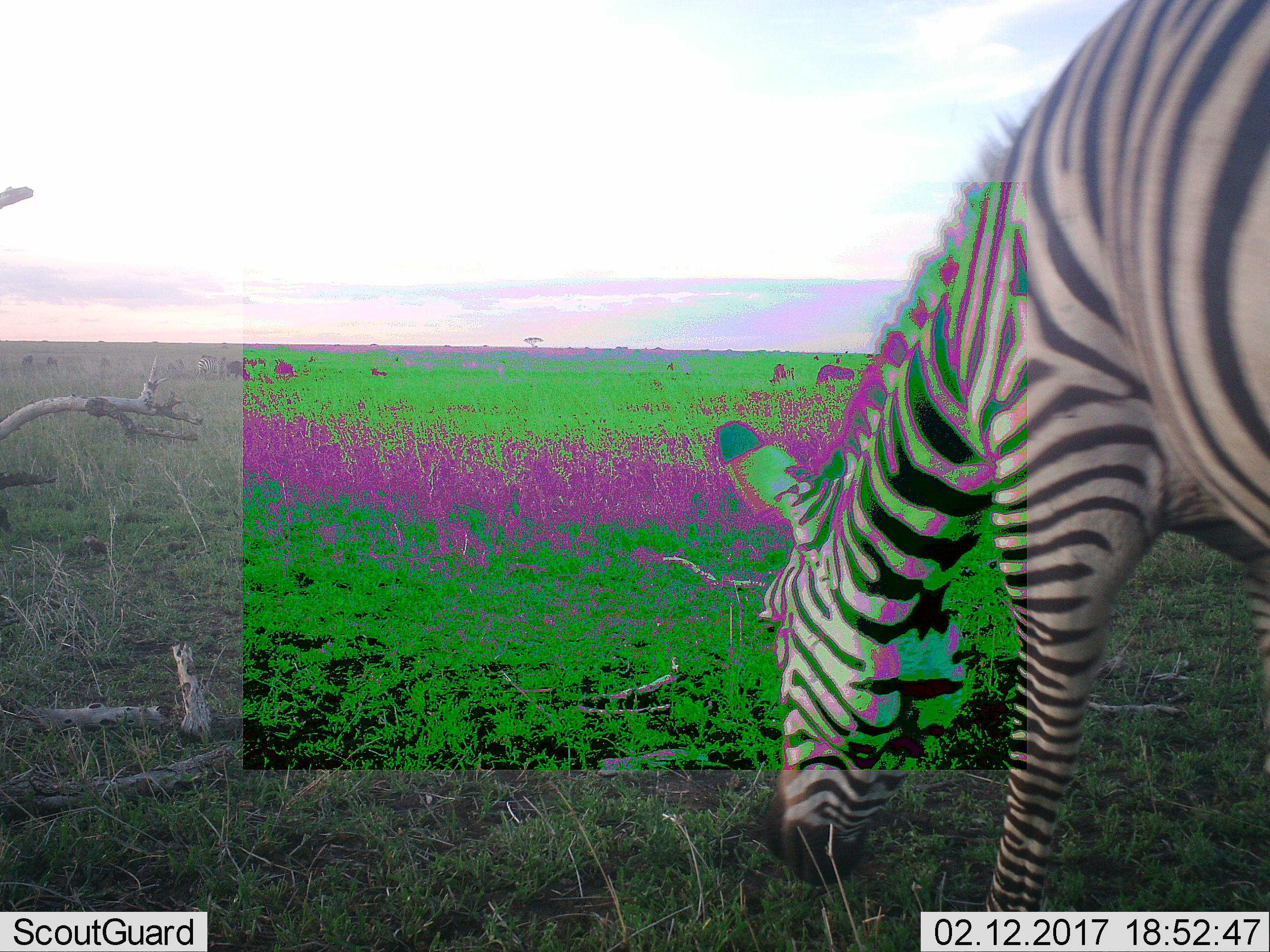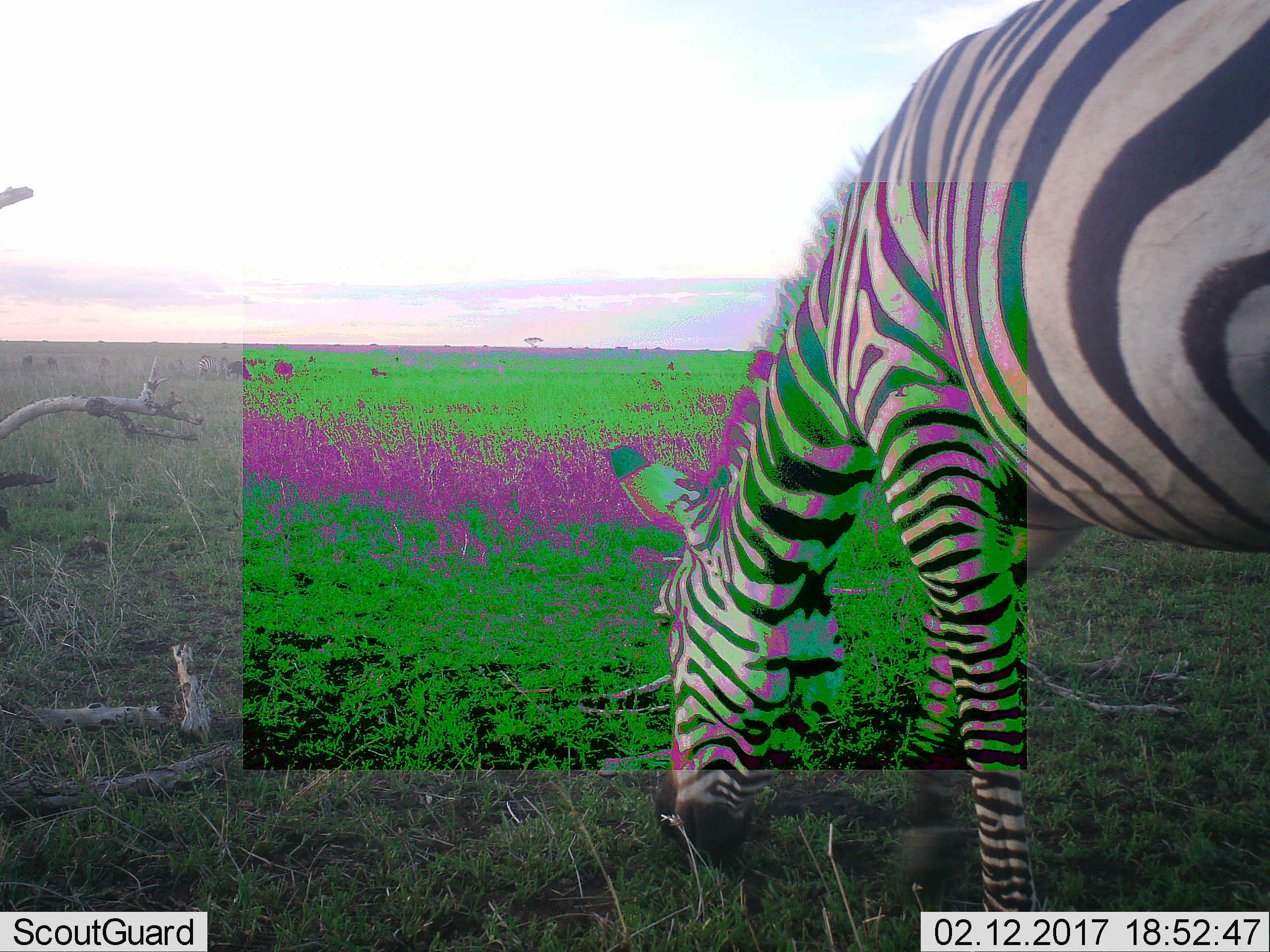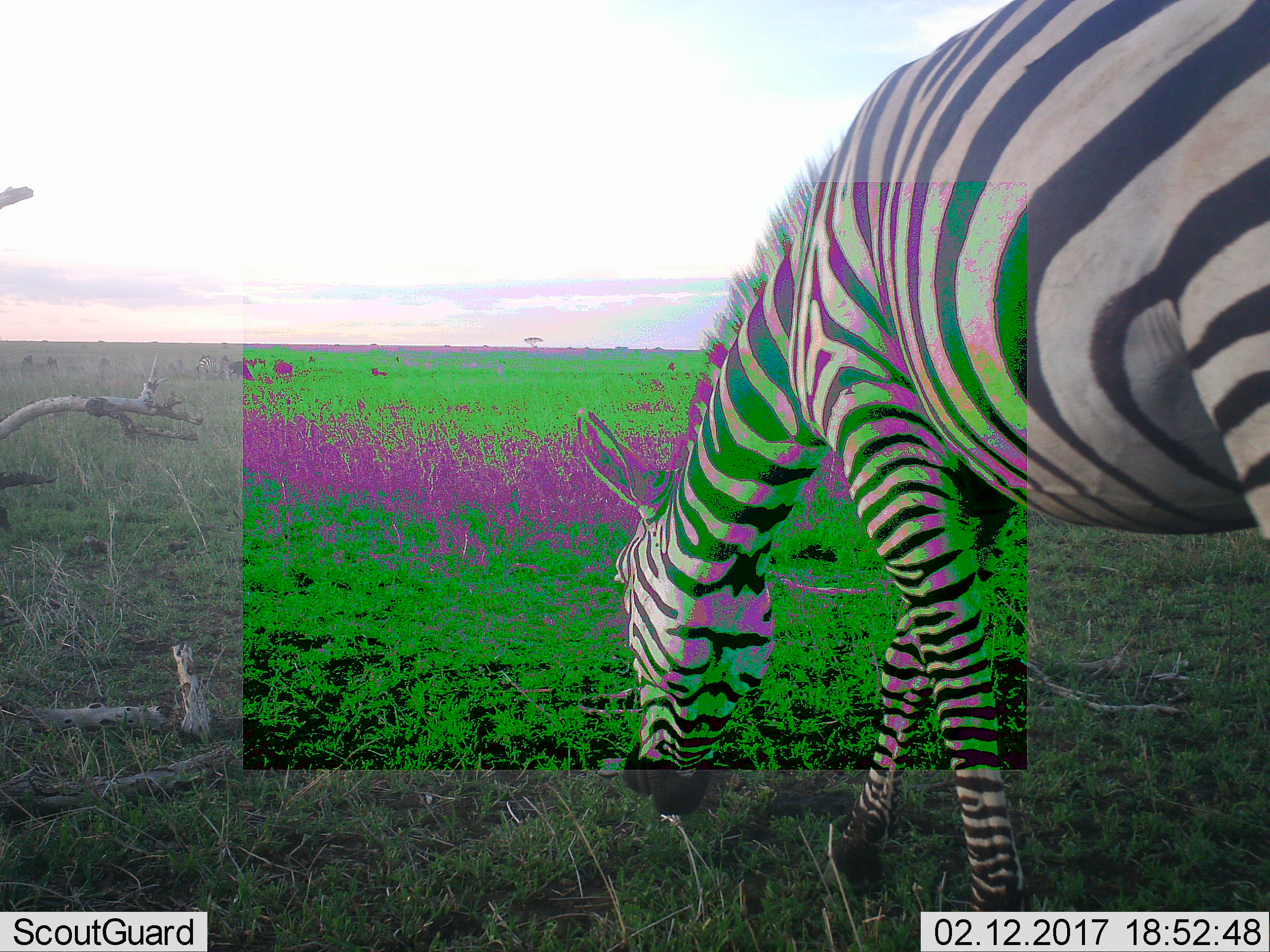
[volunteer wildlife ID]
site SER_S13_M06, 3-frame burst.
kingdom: Animalia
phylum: Chordata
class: Mammalia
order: Perissodactyla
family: Equidae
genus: Equus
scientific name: Equus quagga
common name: plains zebra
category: zebraplains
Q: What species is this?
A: Zebraplains (plains zebra) (Equus quagga).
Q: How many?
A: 2.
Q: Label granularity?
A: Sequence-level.